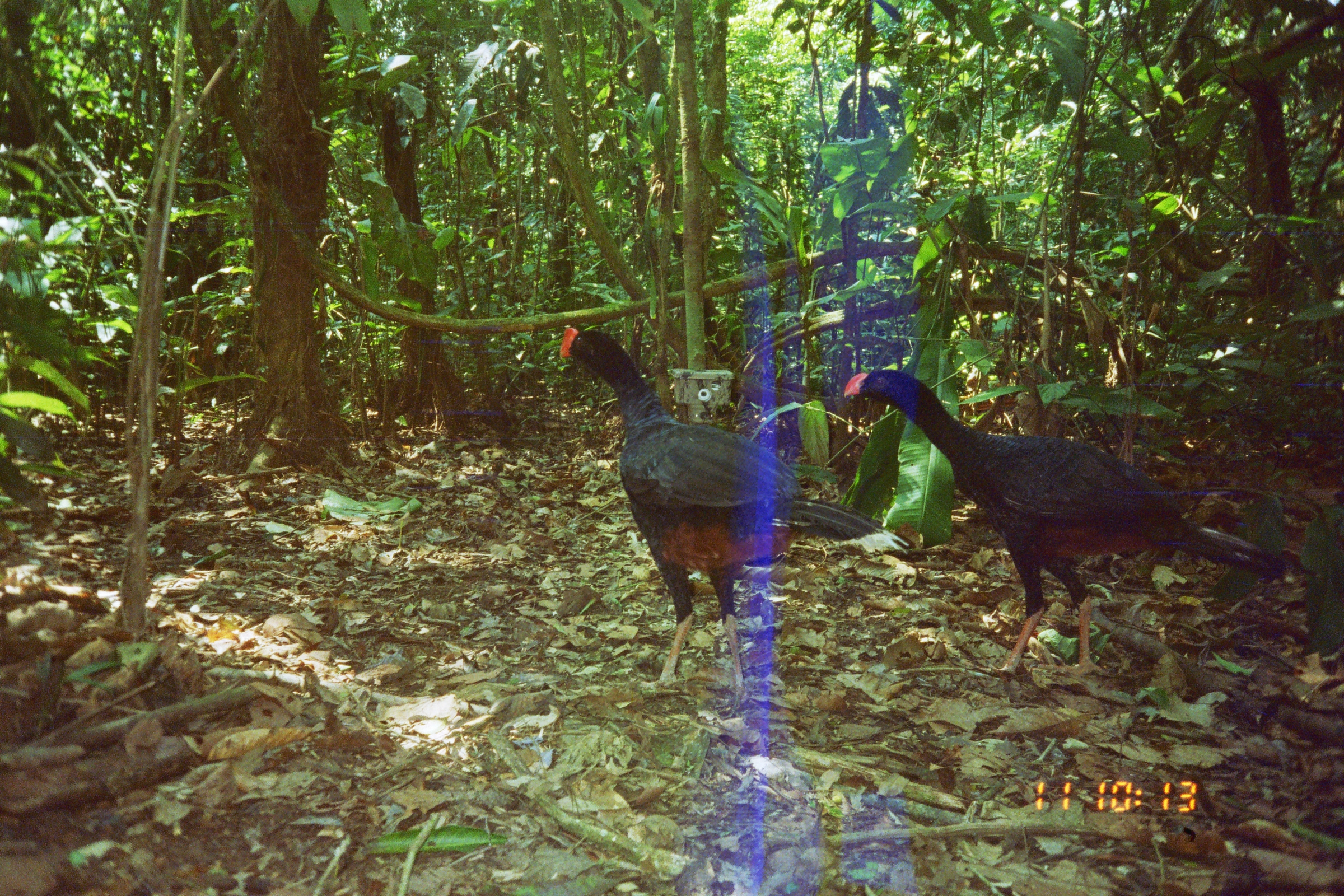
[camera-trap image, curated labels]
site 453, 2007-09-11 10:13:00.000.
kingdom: Animalia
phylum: Chordata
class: Aves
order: Galliformes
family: Cracidae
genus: Mitu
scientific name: Mitu tuberosum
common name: razor-billed curassow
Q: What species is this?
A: Mitu tuberosum (razor-billed curassow).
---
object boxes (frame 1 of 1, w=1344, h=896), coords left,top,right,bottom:
mitu tuberosum: 841,365,1279,672; 557,322,907,695